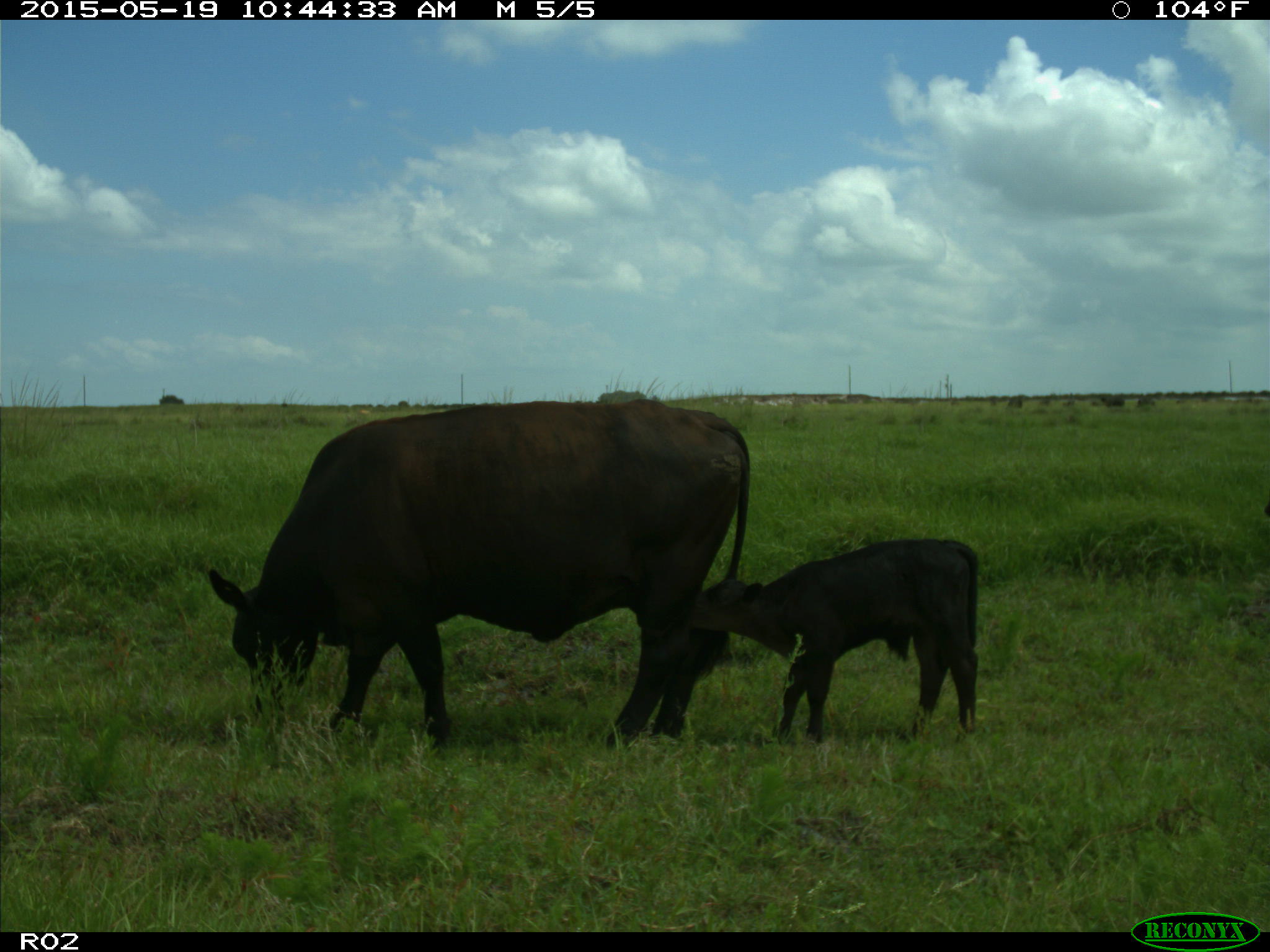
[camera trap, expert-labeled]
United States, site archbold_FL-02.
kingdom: Animalia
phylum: Chordata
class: Mammalia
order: Artiodactyla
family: Bovidae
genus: Bos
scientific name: Bos taurus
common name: domestic cow